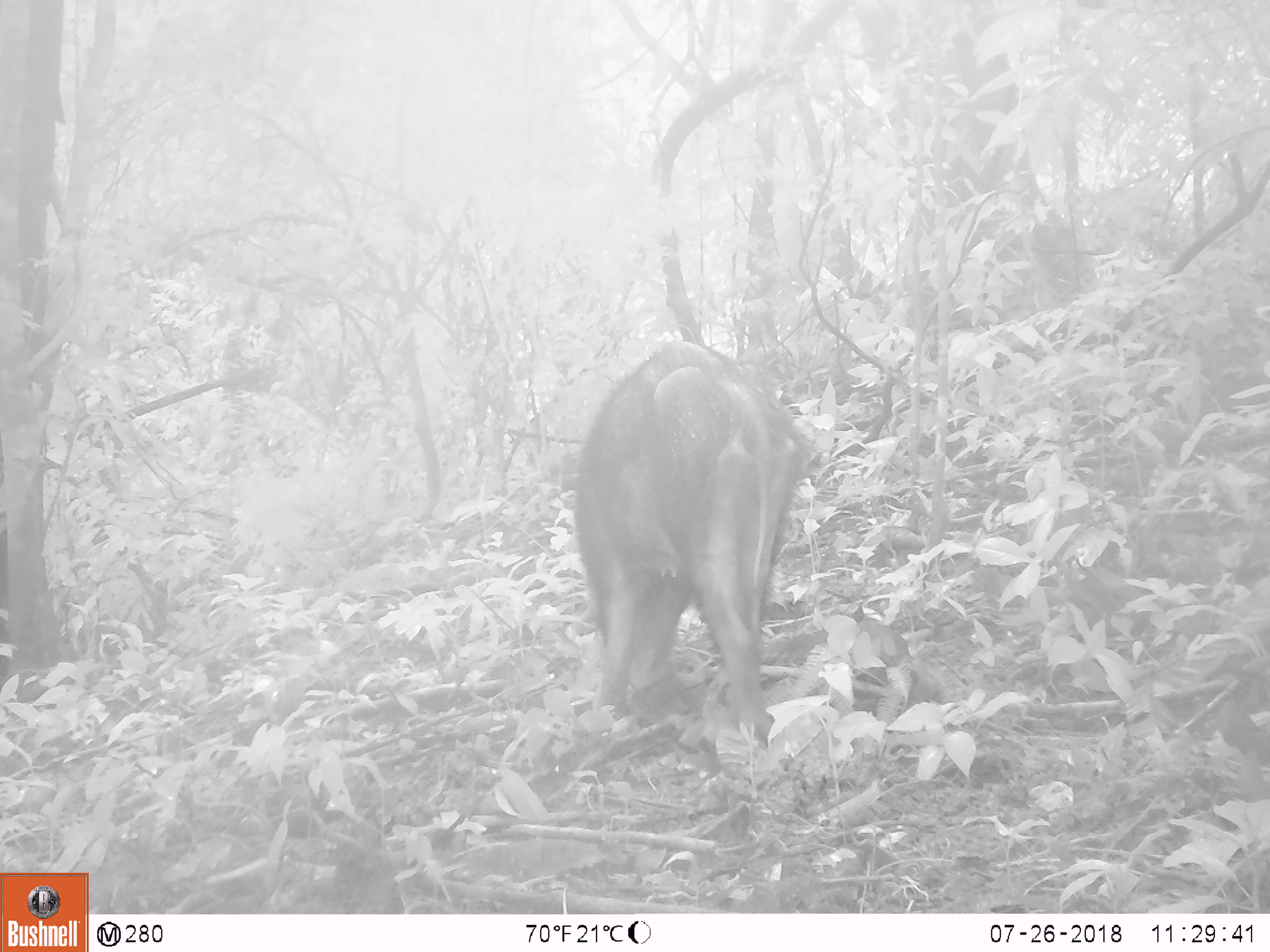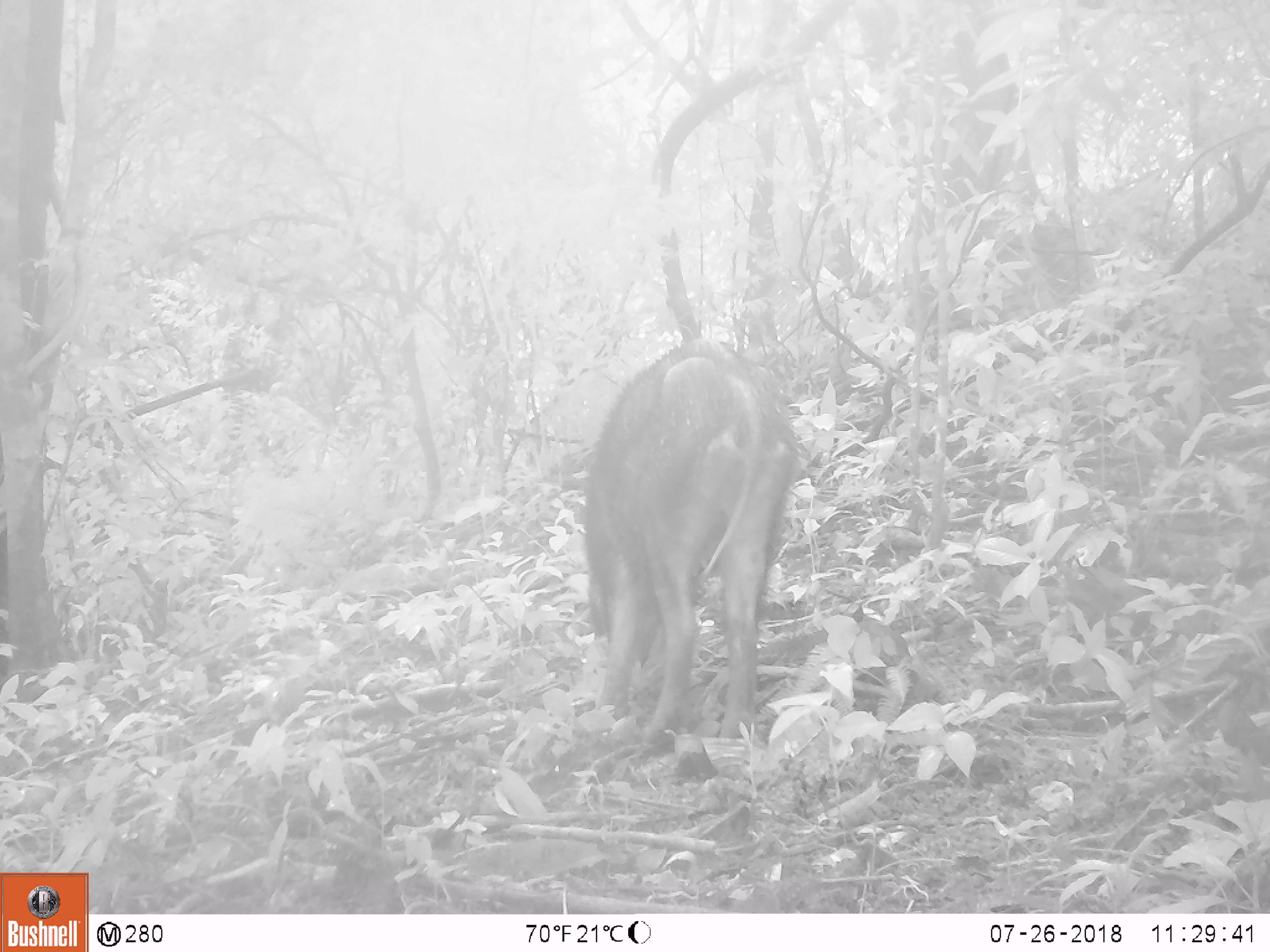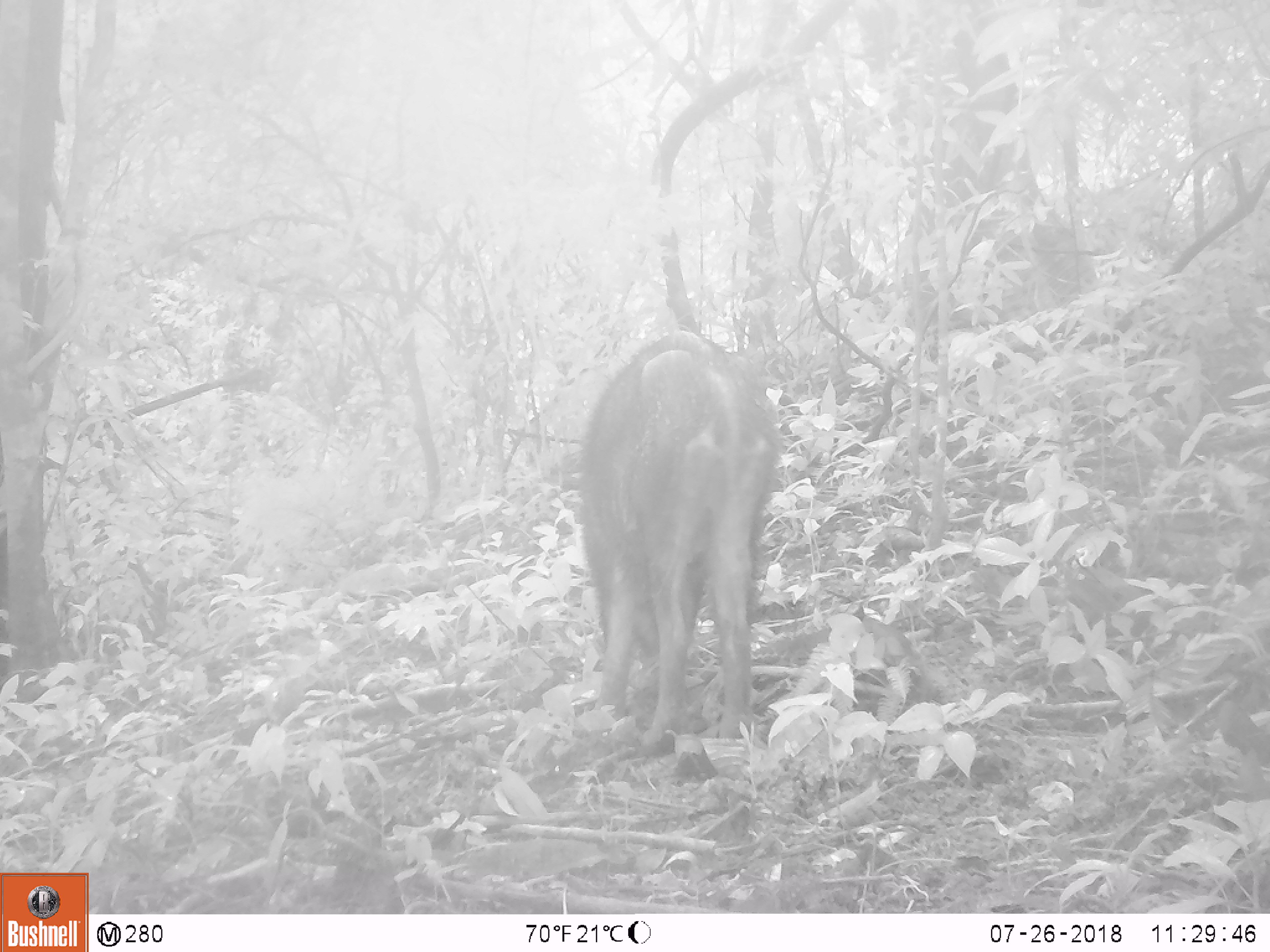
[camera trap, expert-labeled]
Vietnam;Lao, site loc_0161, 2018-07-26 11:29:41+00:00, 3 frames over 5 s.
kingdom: Animalia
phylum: Chordata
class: Mammalia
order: Artiodactyla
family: Suidae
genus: Sus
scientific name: Sus scrofa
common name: eurasian wild pig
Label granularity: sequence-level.